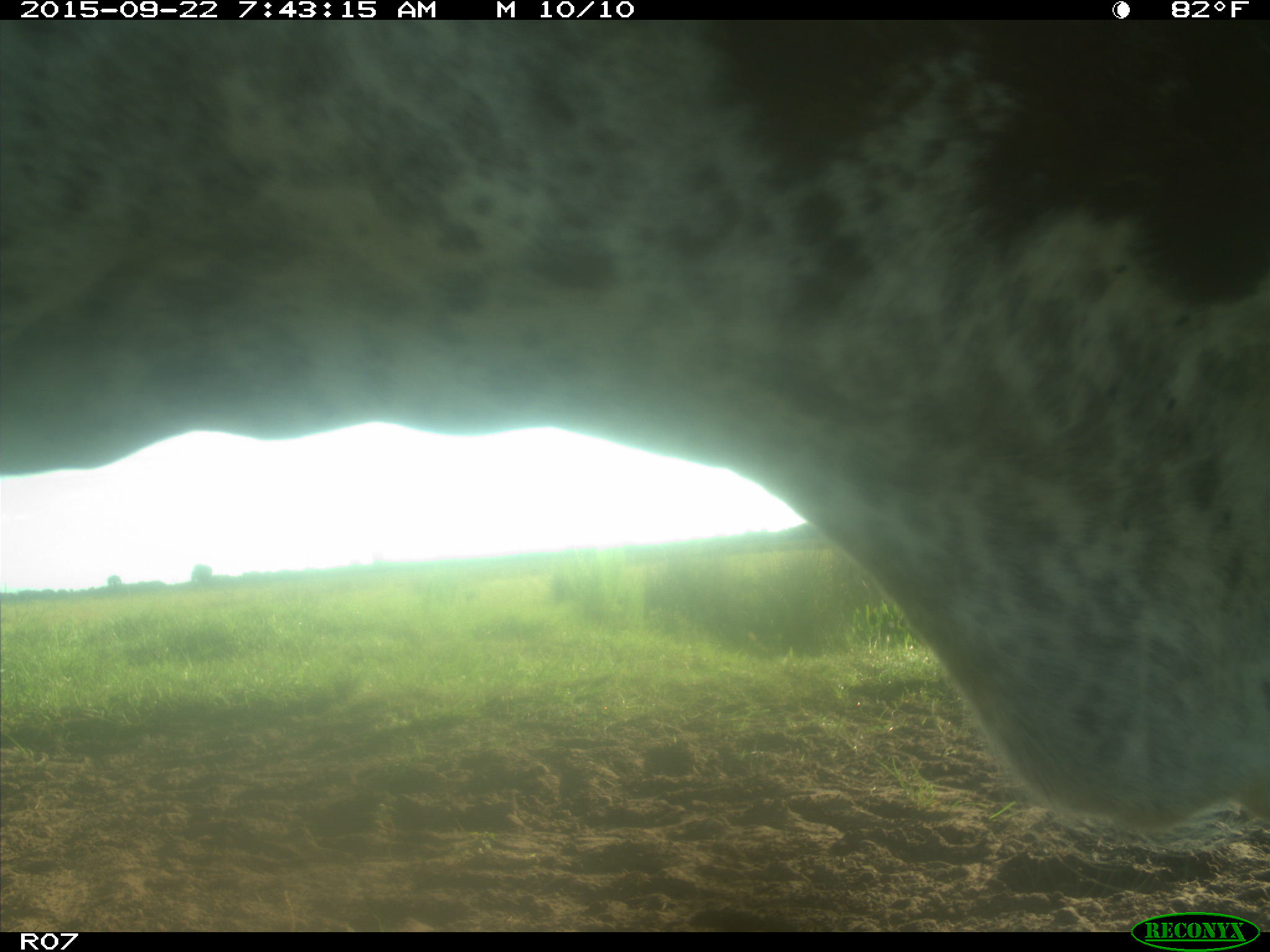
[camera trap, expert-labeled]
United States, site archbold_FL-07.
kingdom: Animalia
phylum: Chordata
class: Mammalia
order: Artiodactyla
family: Bovidae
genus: Bos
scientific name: Bos taurus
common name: domestic cow